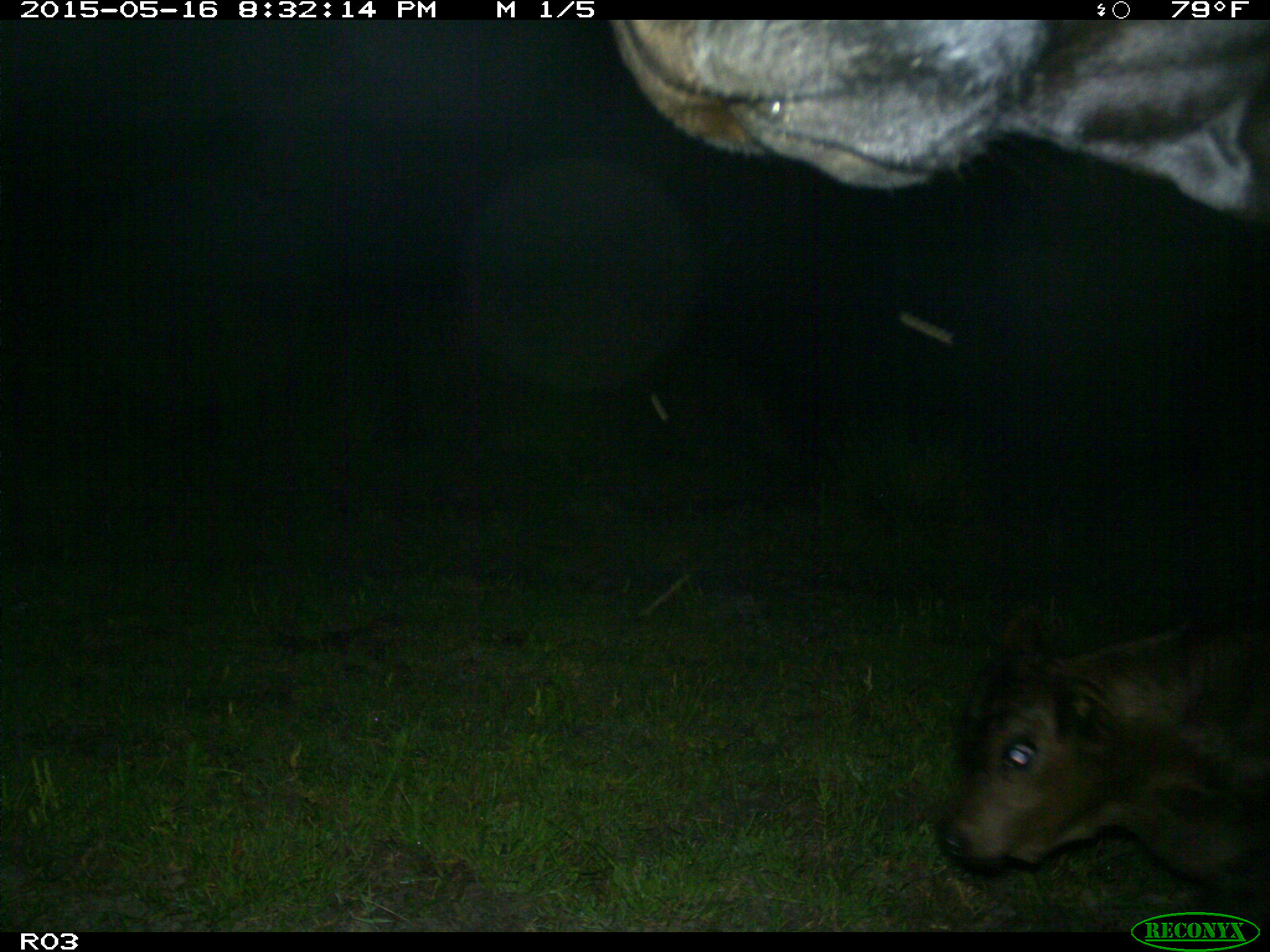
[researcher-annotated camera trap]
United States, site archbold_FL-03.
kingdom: Animalia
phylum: Chordata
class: Mammalia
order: Artiodactyla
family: Bovidae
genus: Bos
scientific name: Bos taurus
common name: domestic cow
Bos taurus (domestic cow).